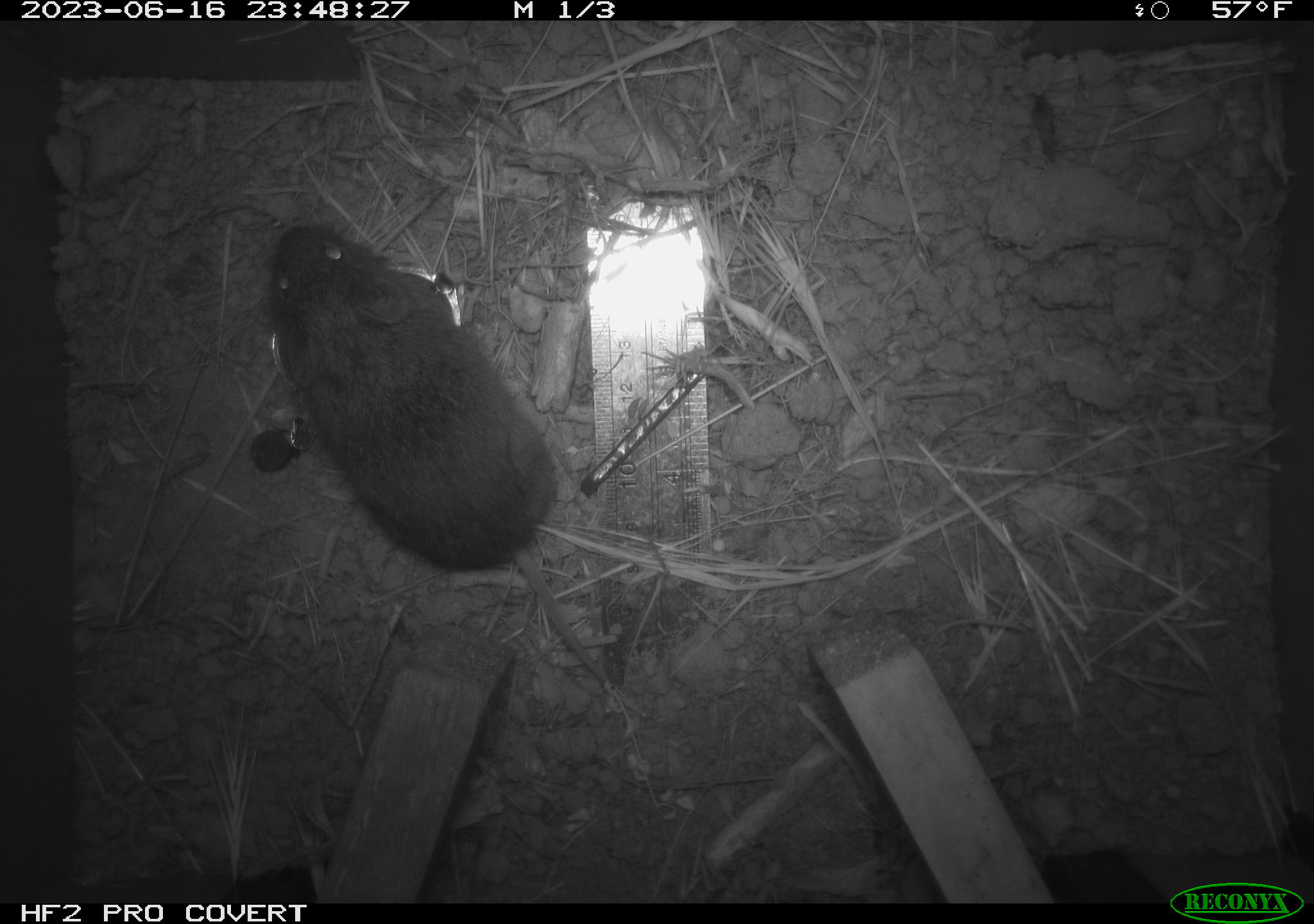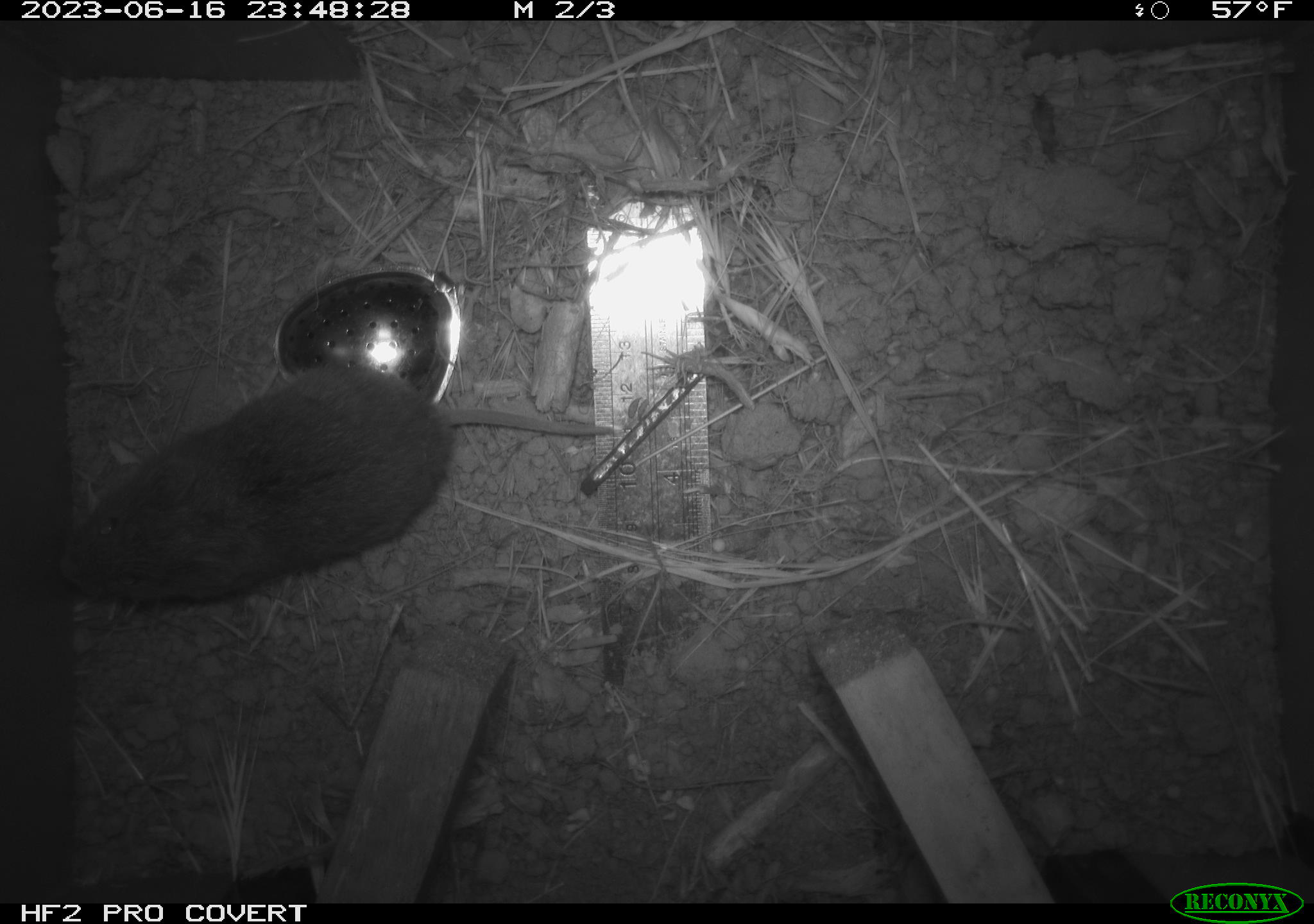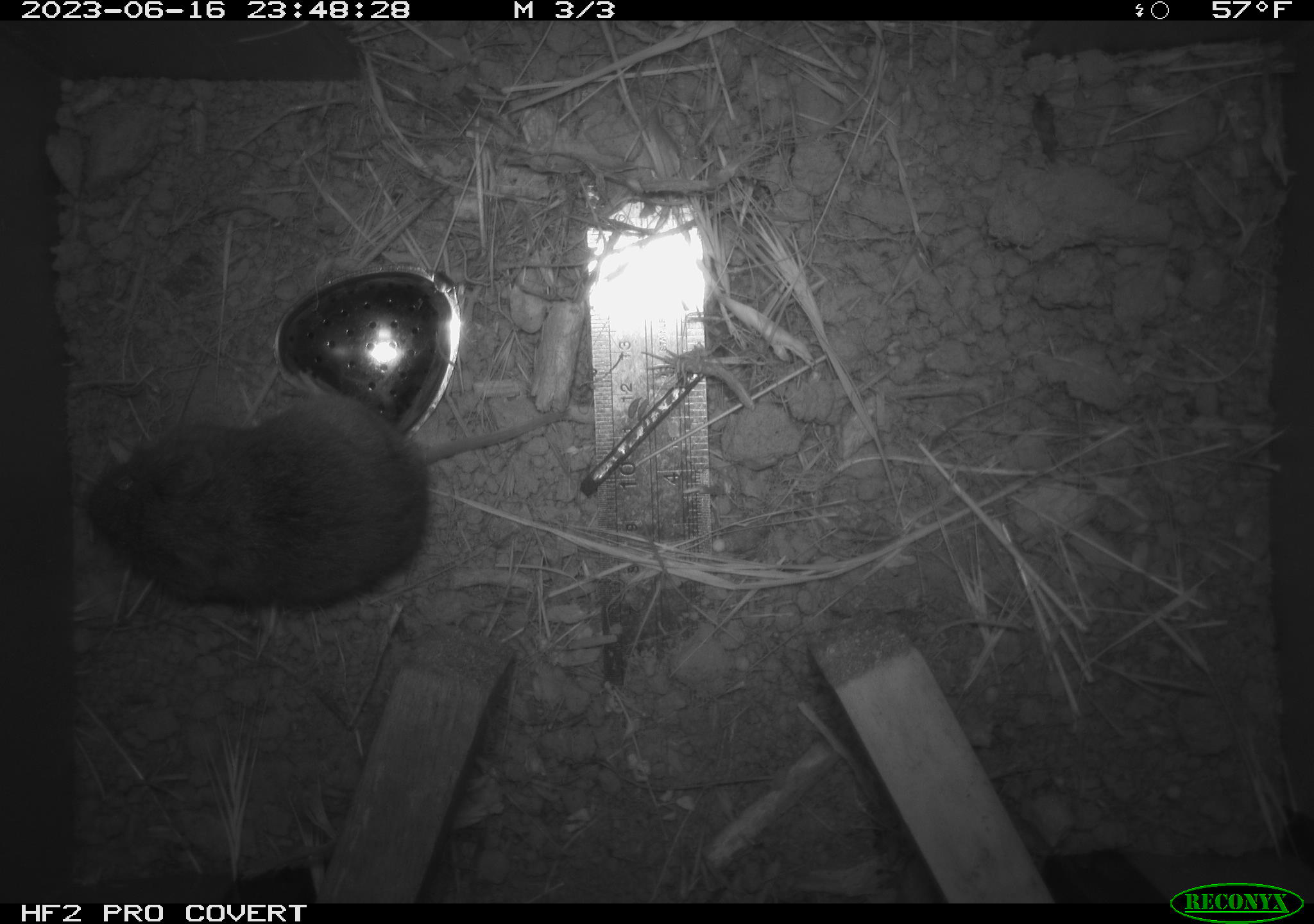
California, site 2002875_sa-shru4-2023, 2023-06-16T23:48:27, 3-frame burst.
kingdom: Animalia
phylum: Chordata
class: Mammalia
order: Rodentia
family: Cricetidae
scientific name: Arvicolinae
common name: voles, lemmings, and muskrats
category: arvicolinae subfamily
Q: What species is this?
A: Arvicolinae subfamily (voles, lemmings, and muskrats) (Arvicolinae).